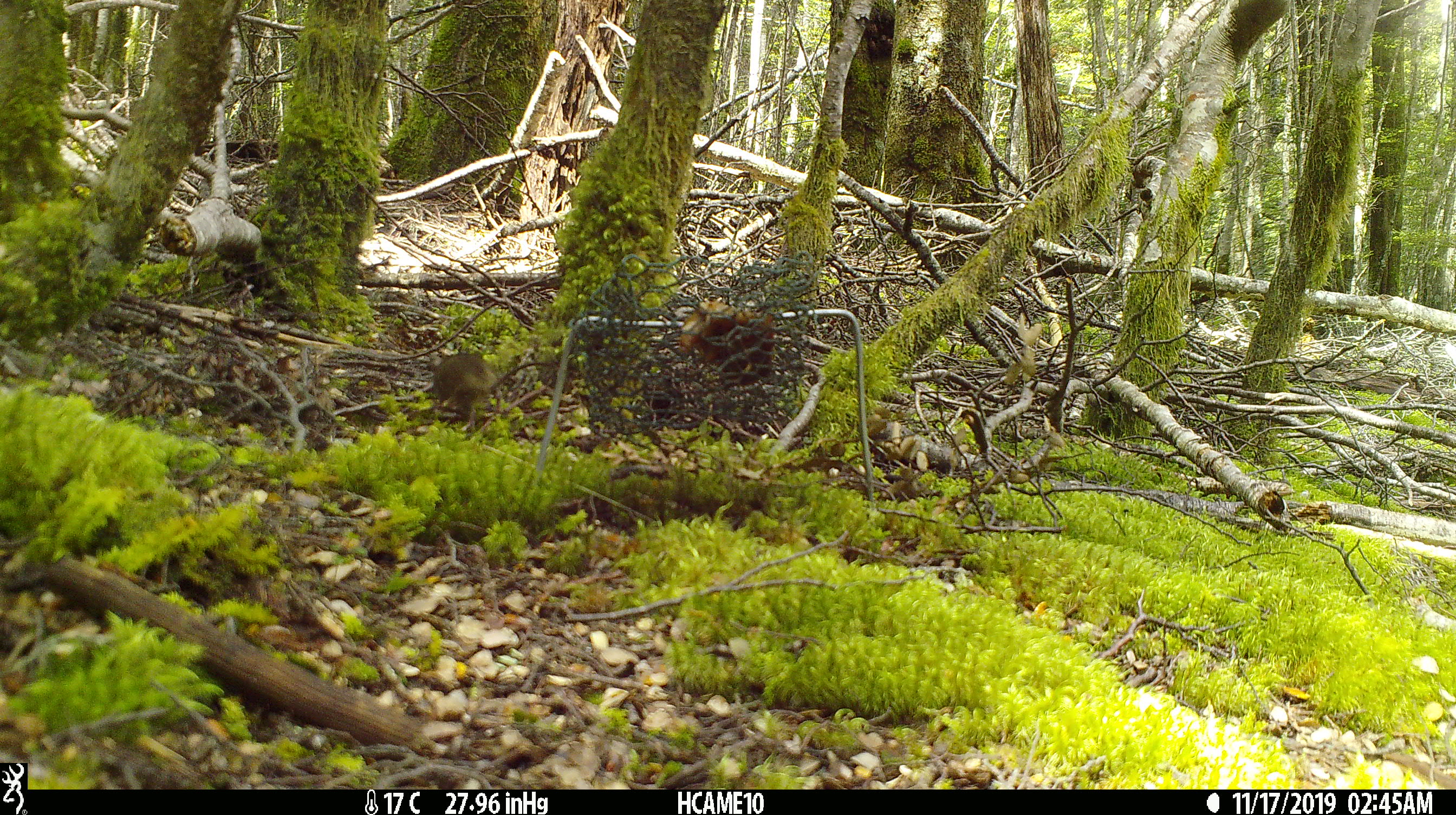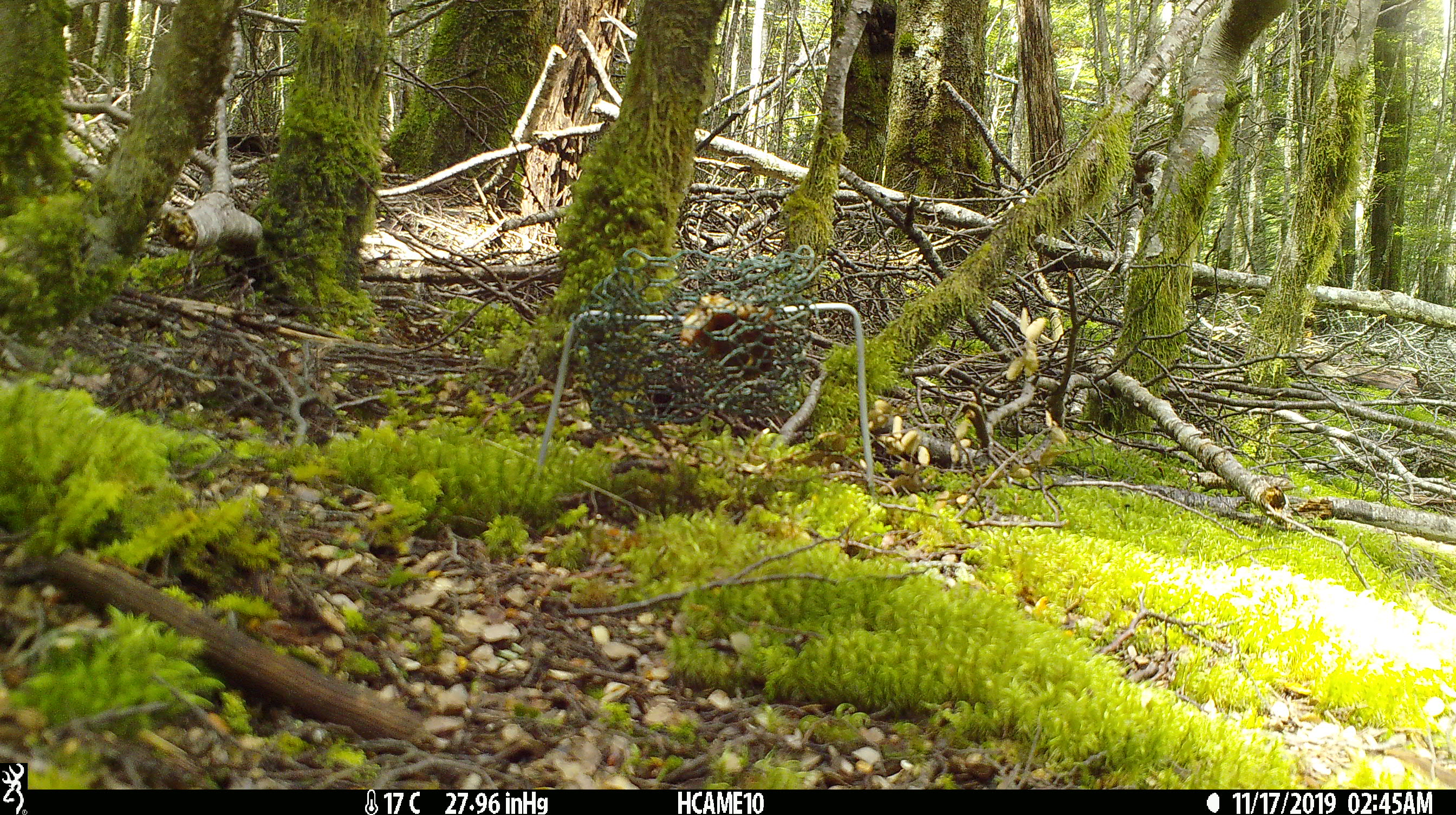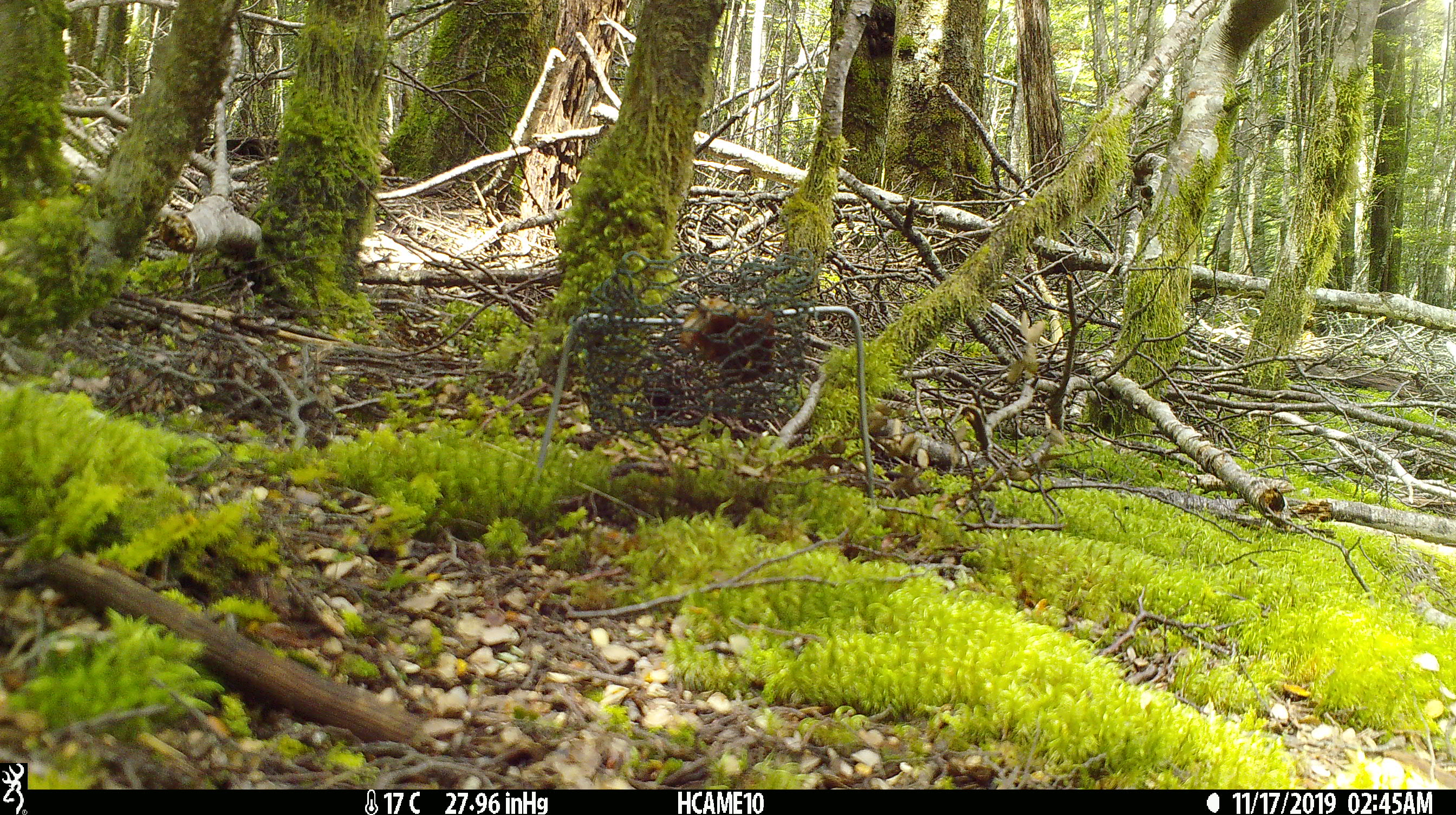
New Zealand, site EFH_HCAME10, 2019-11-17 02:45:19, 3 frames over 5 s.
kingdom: Animalia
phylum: Chordata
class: Mammalia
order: Rodentia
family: Muridae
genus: Mus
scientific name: Mus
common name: mouse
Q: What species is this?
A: Mouse (Mus).